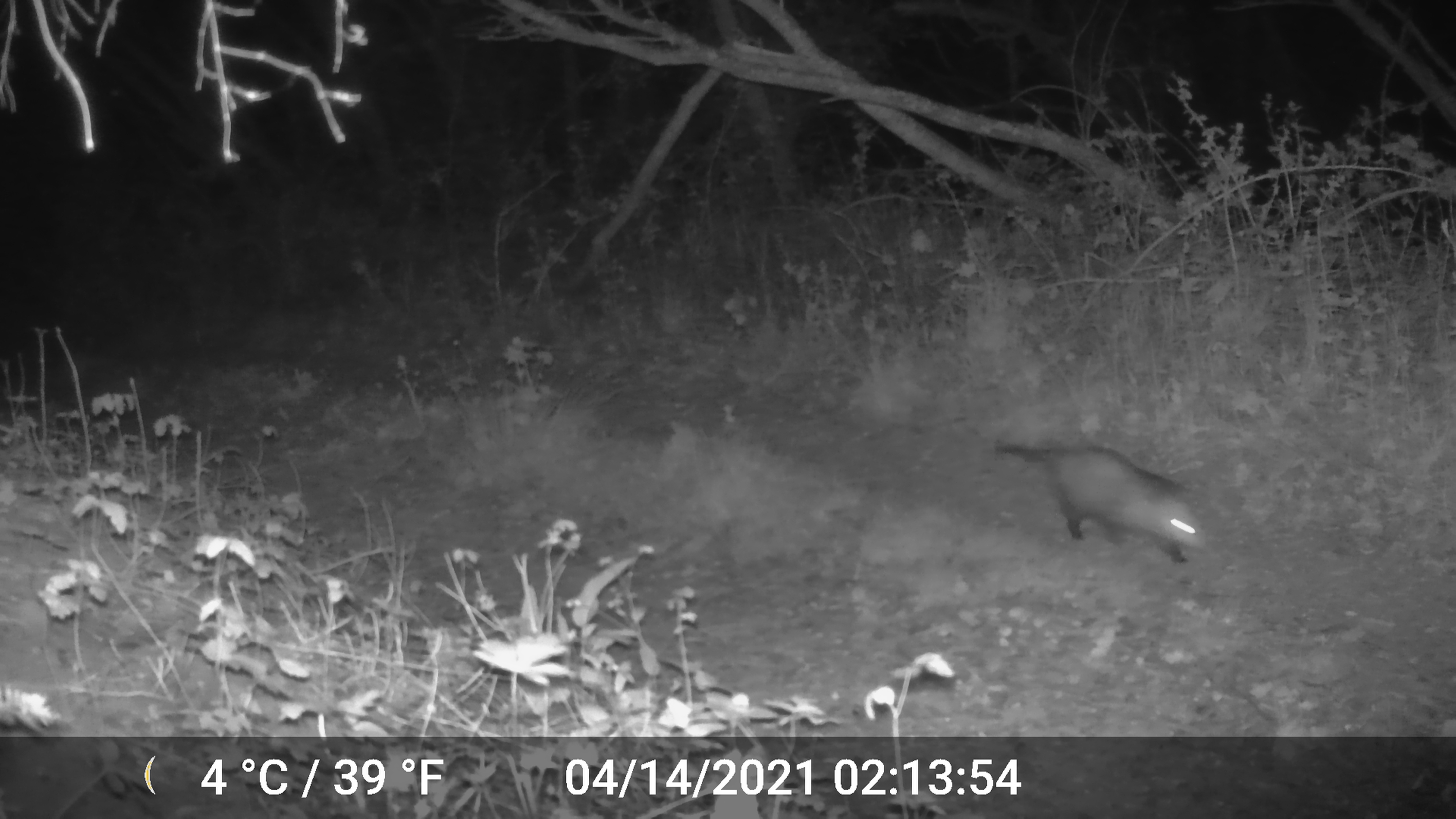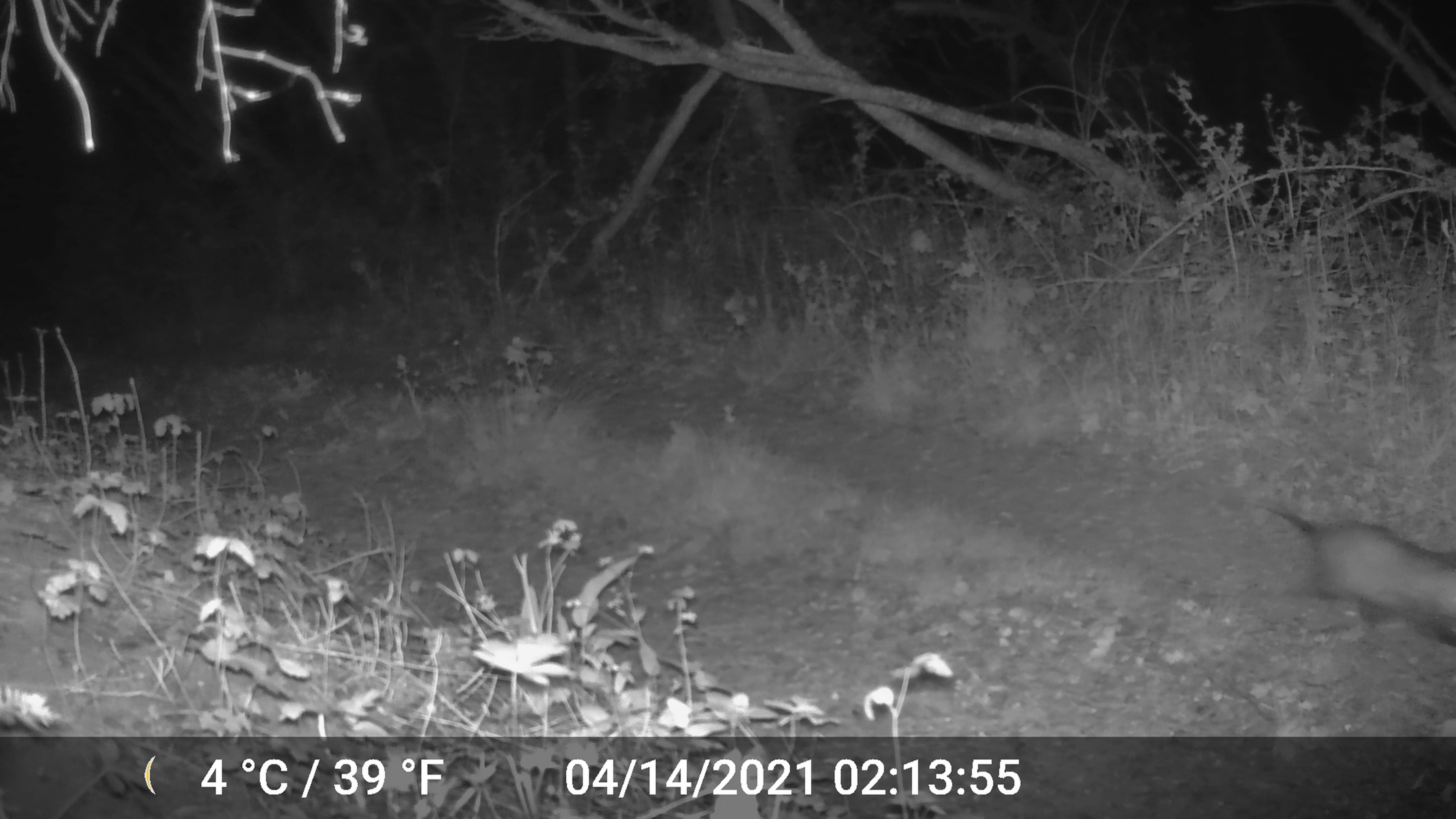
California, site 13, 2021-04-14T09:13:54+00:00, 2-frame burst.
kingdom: Animalia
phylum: Chordata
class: Mammalia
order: Didelphimorphia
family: Didelphidae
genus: Didelphis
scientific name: Didelphis virginiana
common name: virginia opossum